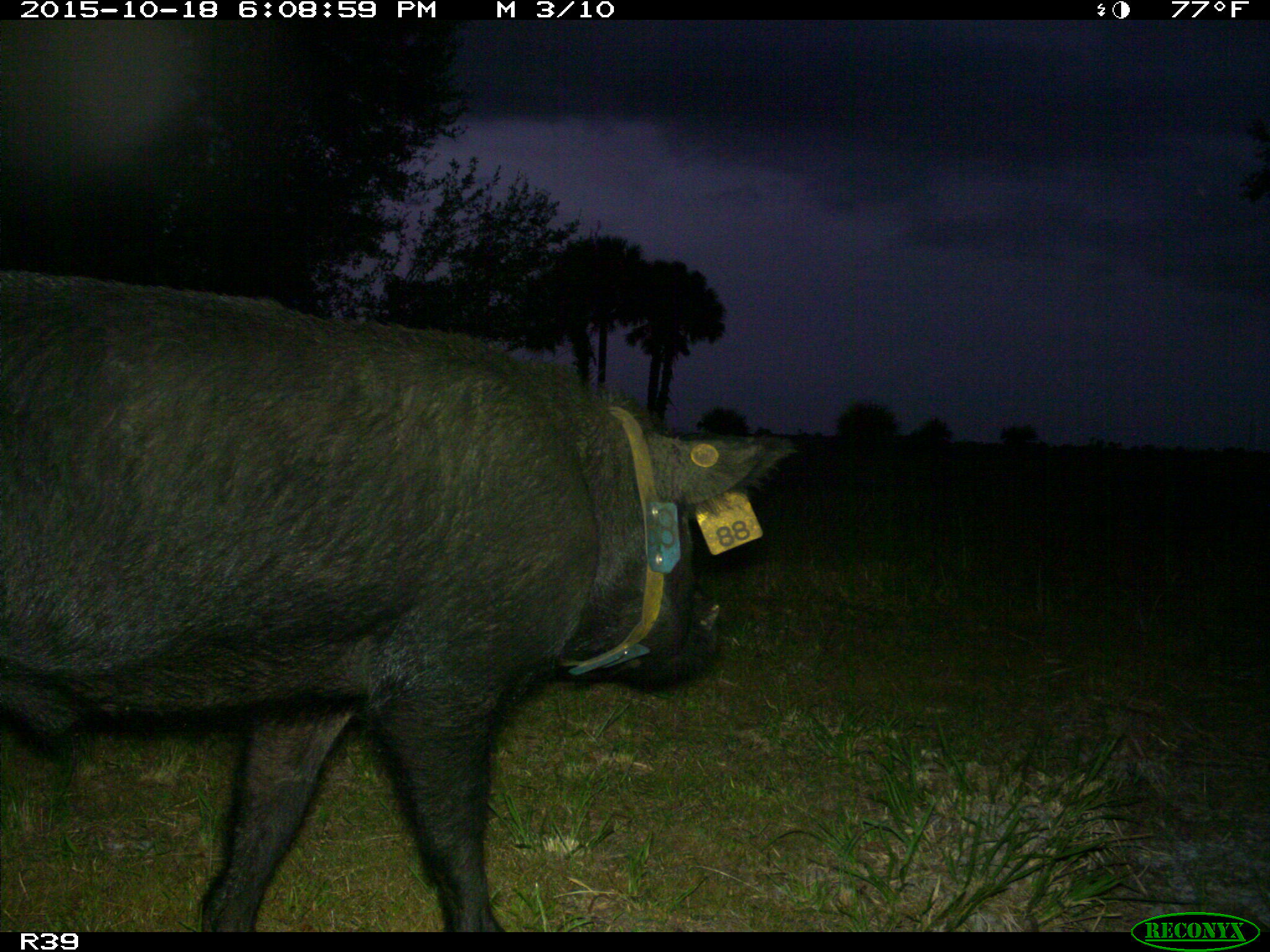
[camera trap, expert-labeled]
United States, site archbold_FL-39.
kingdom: Animalia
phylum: Chordata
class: Mammalia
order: Artiodactyla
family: Suidae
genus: Sus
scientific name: Sus scrofa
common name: wild boar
Sus scrofa (wild boar).